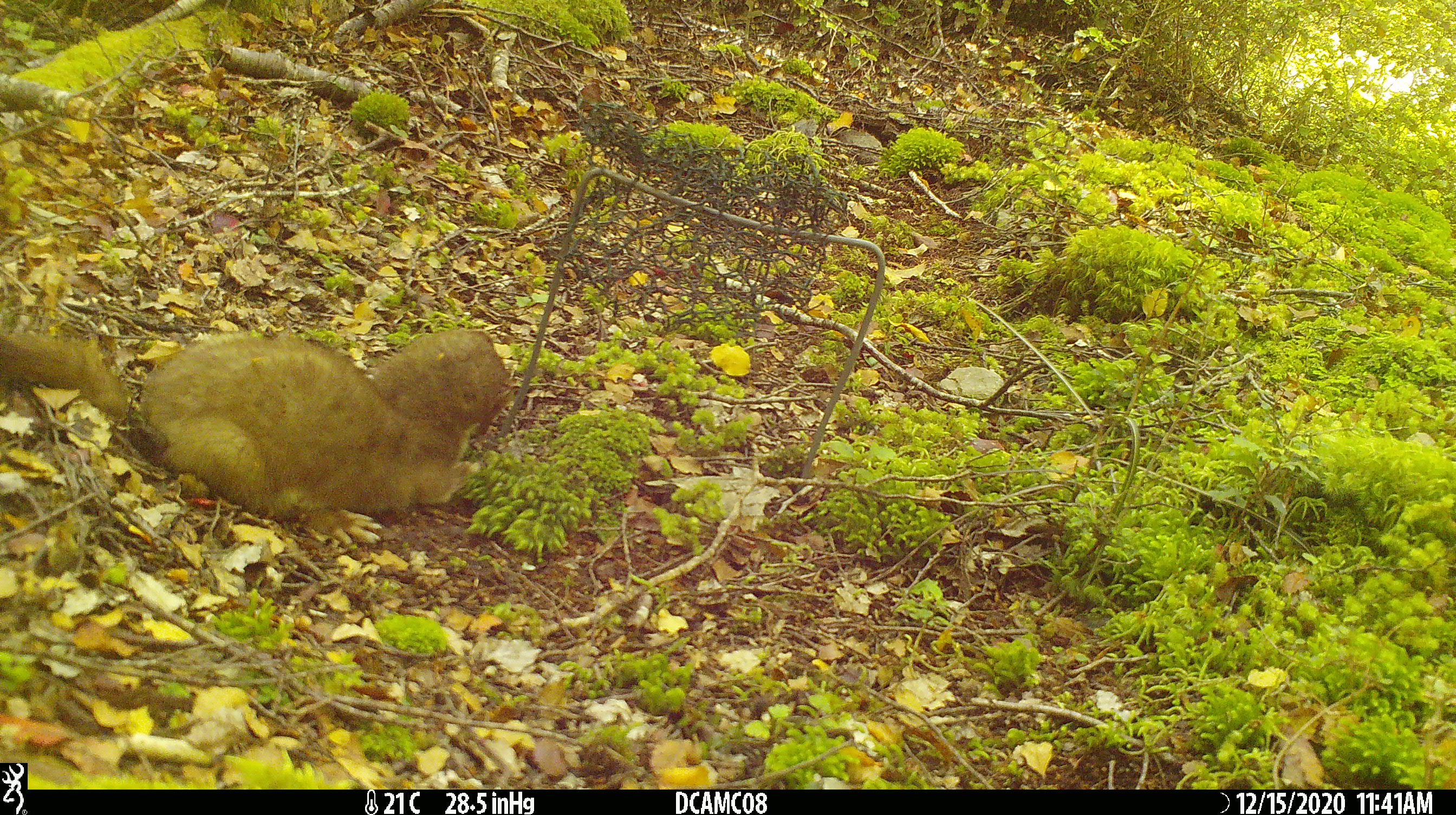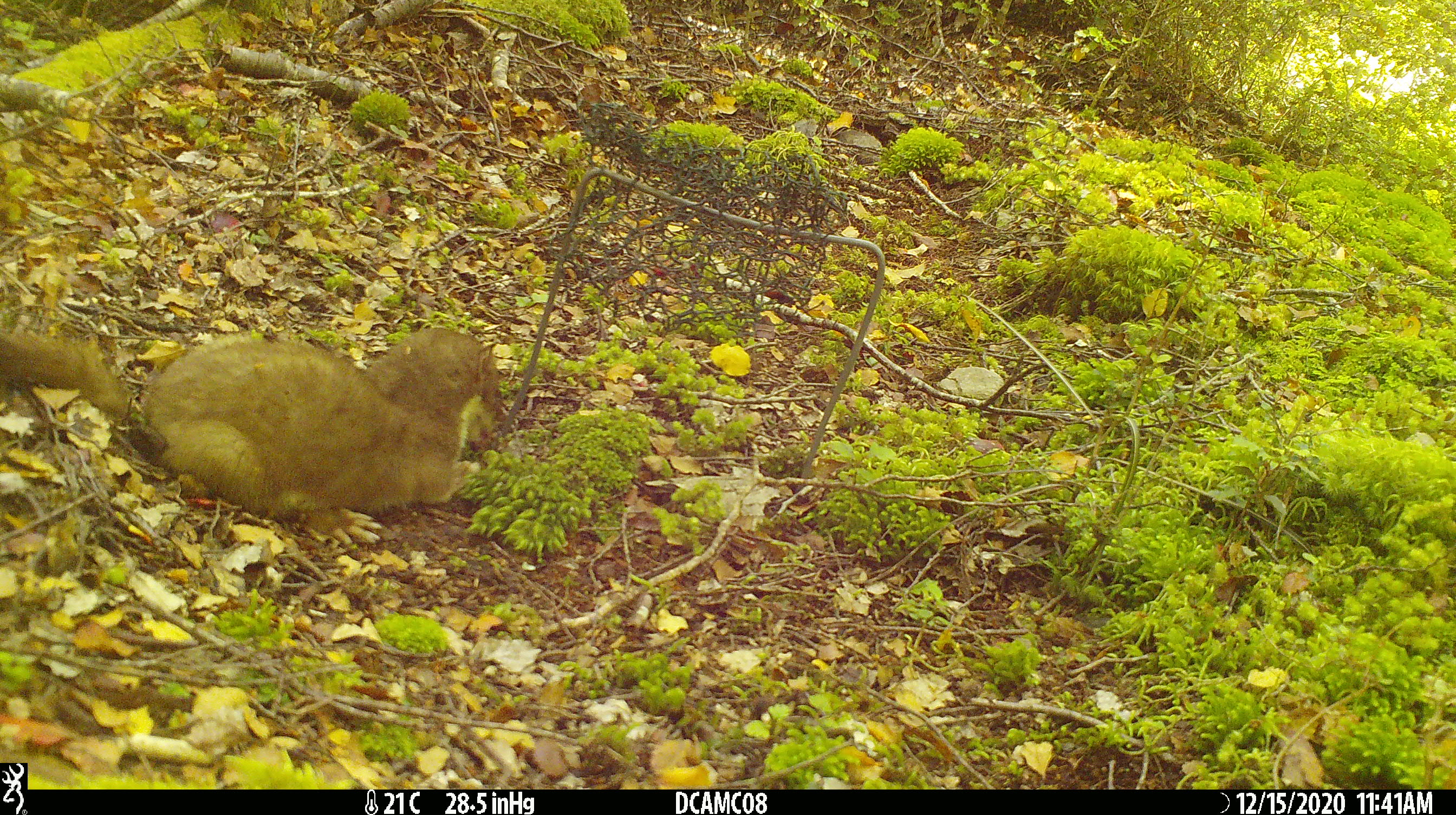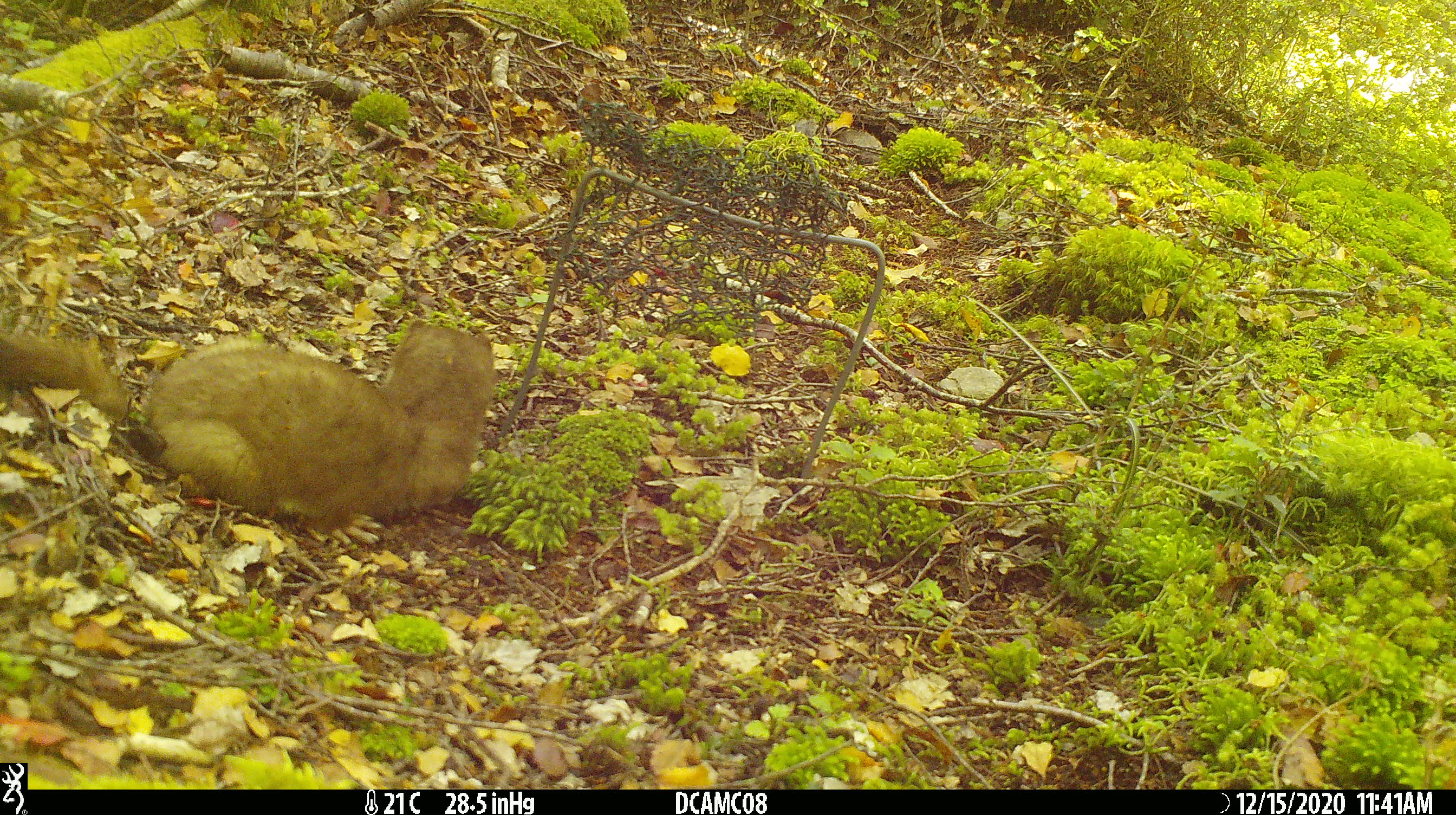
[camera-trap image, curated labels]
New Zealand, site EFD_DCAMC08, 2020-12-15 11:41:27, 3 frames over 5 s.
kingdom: Animalia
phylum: Chordata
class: Mammalia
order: Carnivora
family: Mustelidae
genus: Mustela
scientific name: Mustela erminea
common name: stoat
Stoat (Mustela erminea).